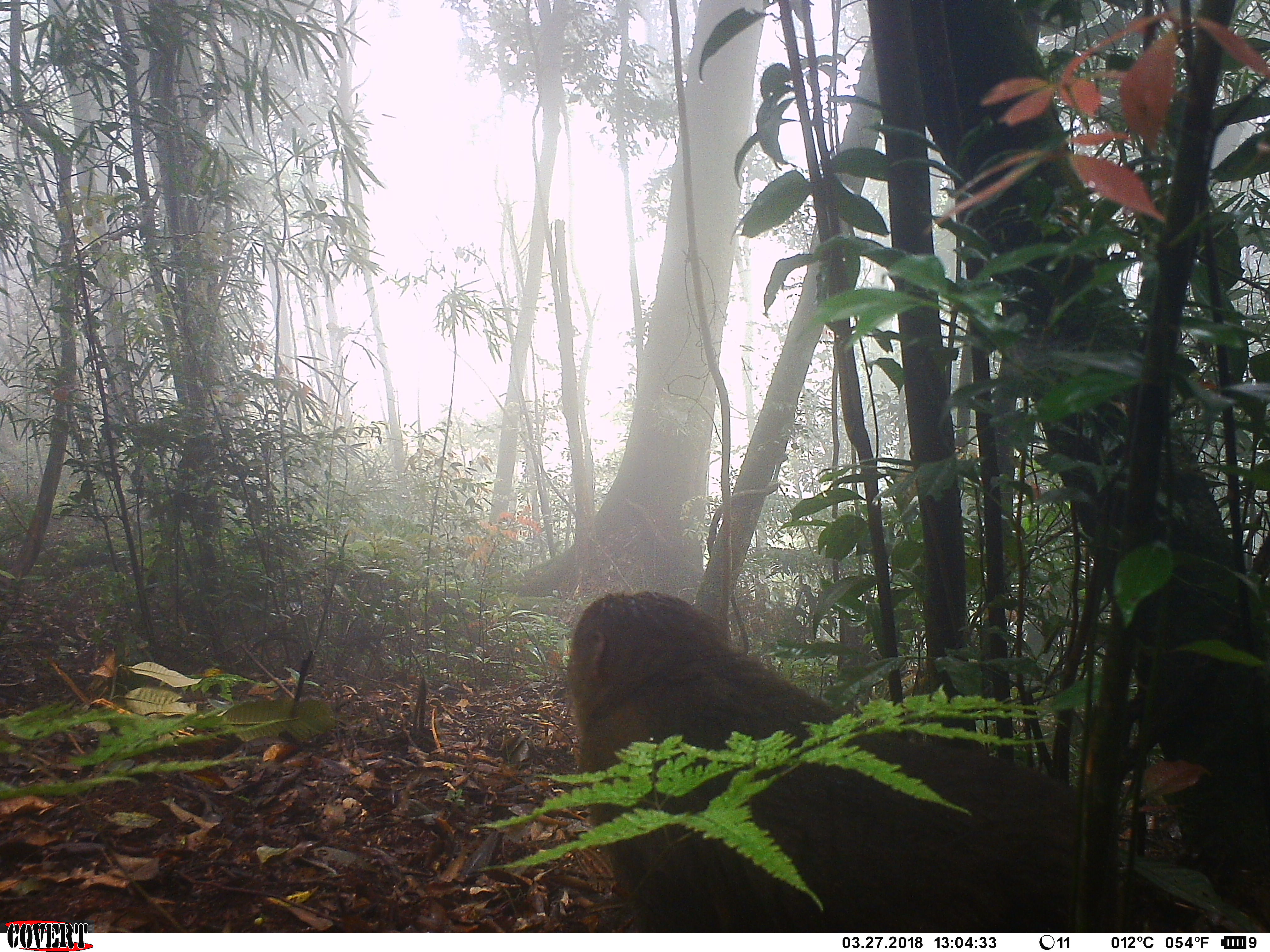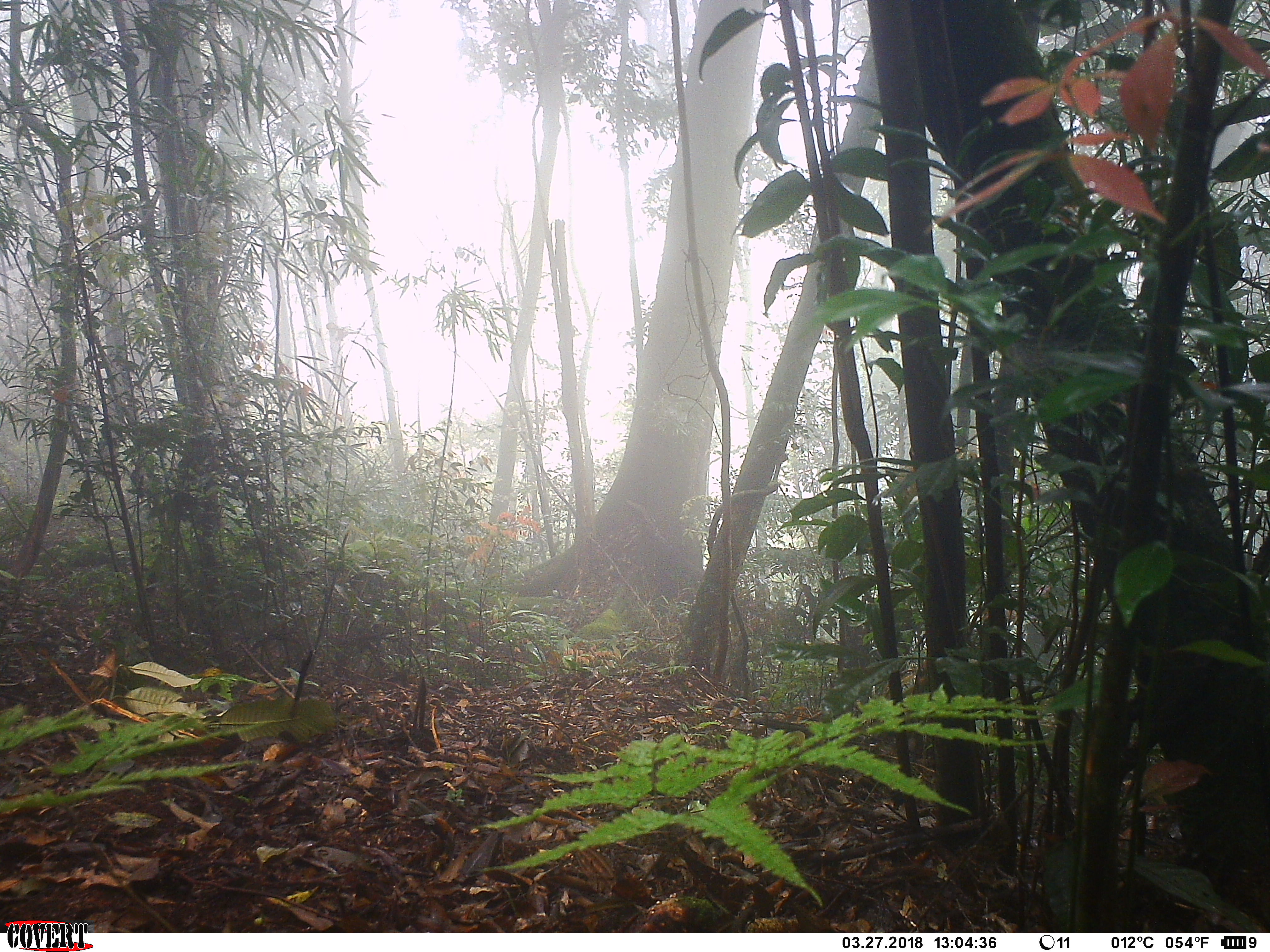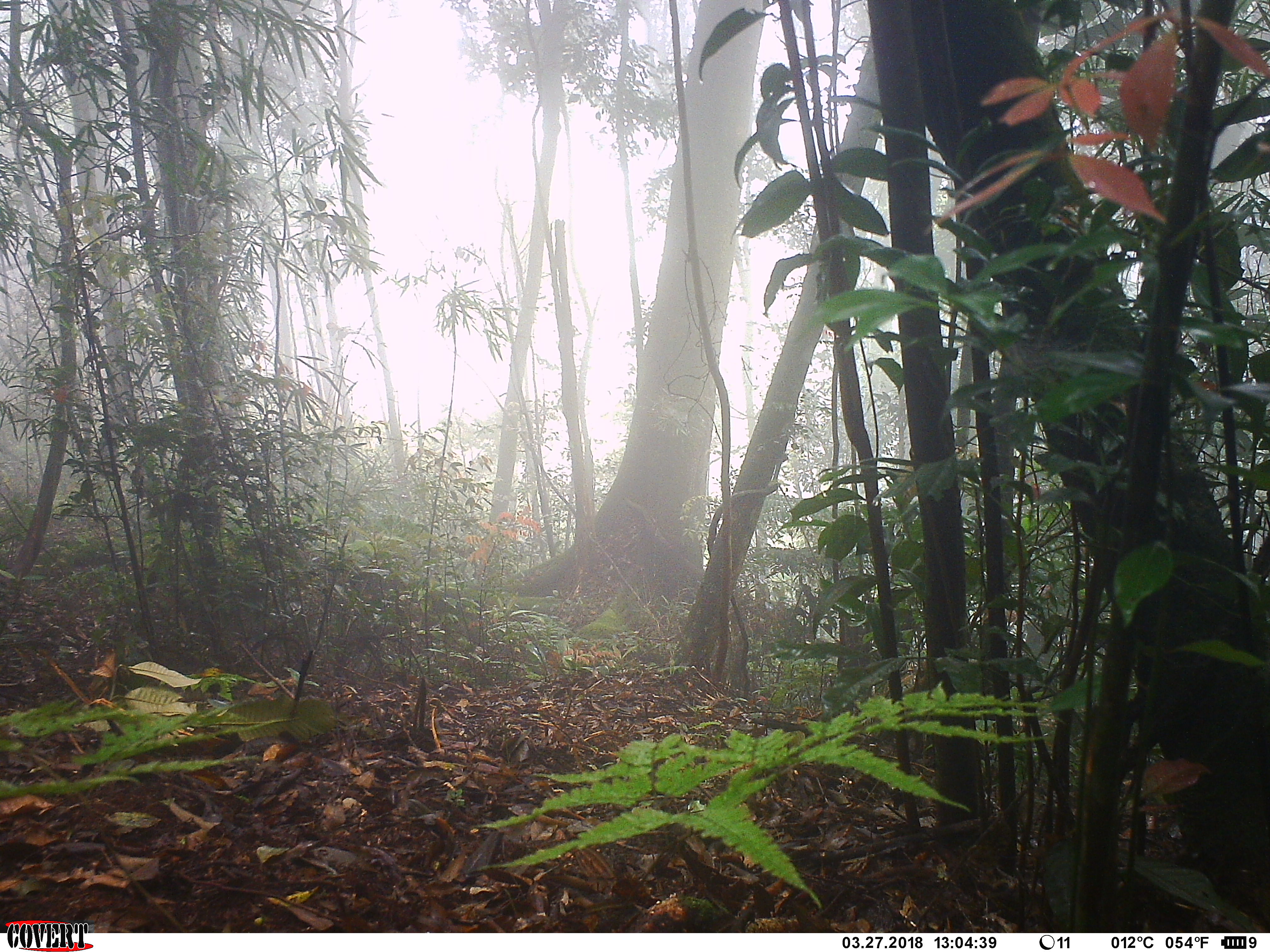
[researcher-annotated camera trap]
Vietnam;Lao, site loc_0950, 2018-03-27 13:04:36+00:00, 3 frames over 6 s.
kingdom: Animalia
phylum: Chordata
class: Mammalia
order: Primates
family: Cercopithecidae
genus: Macaca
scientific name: Macaca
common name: macaque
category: unidentified macaque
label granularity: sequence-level